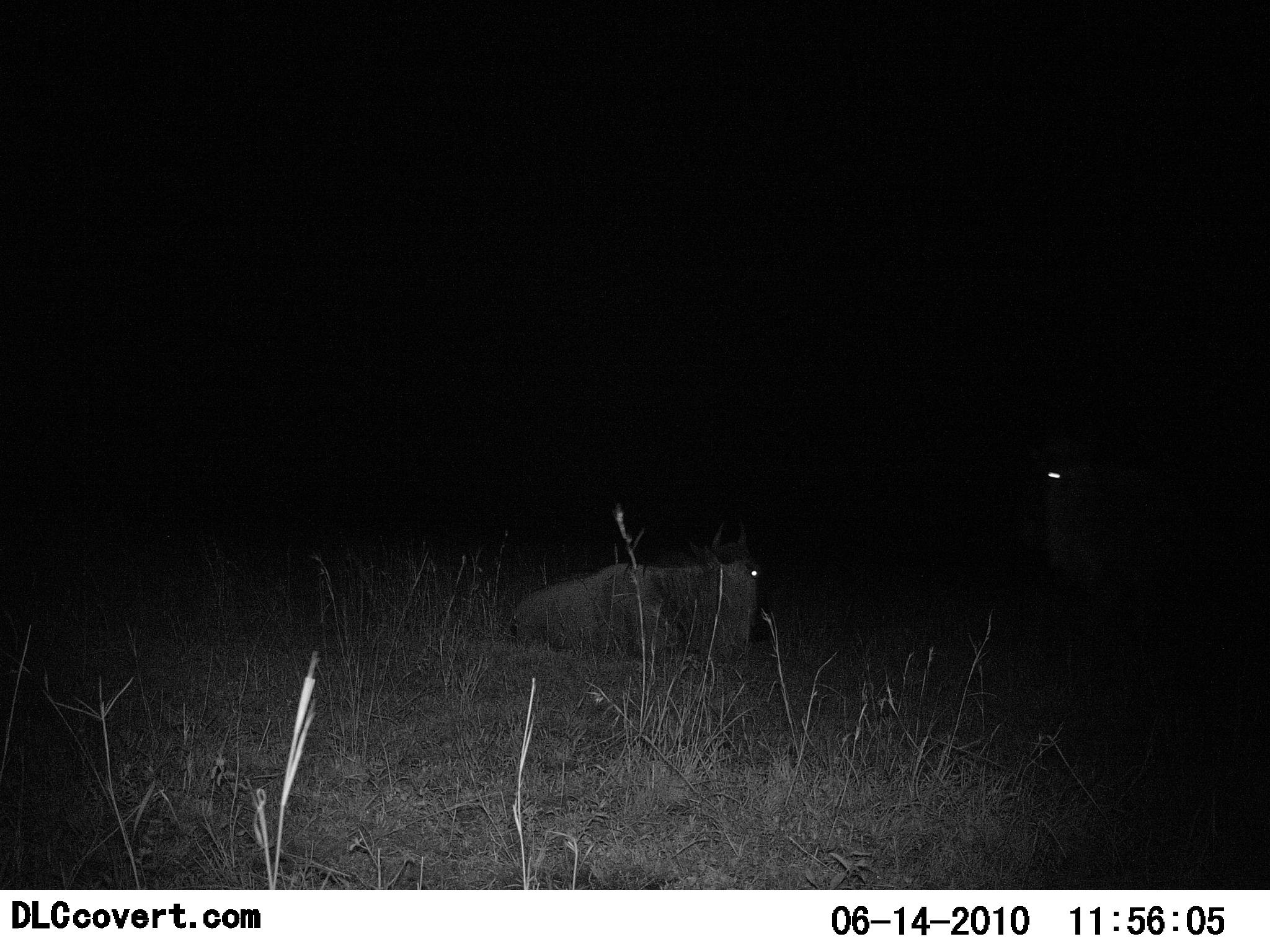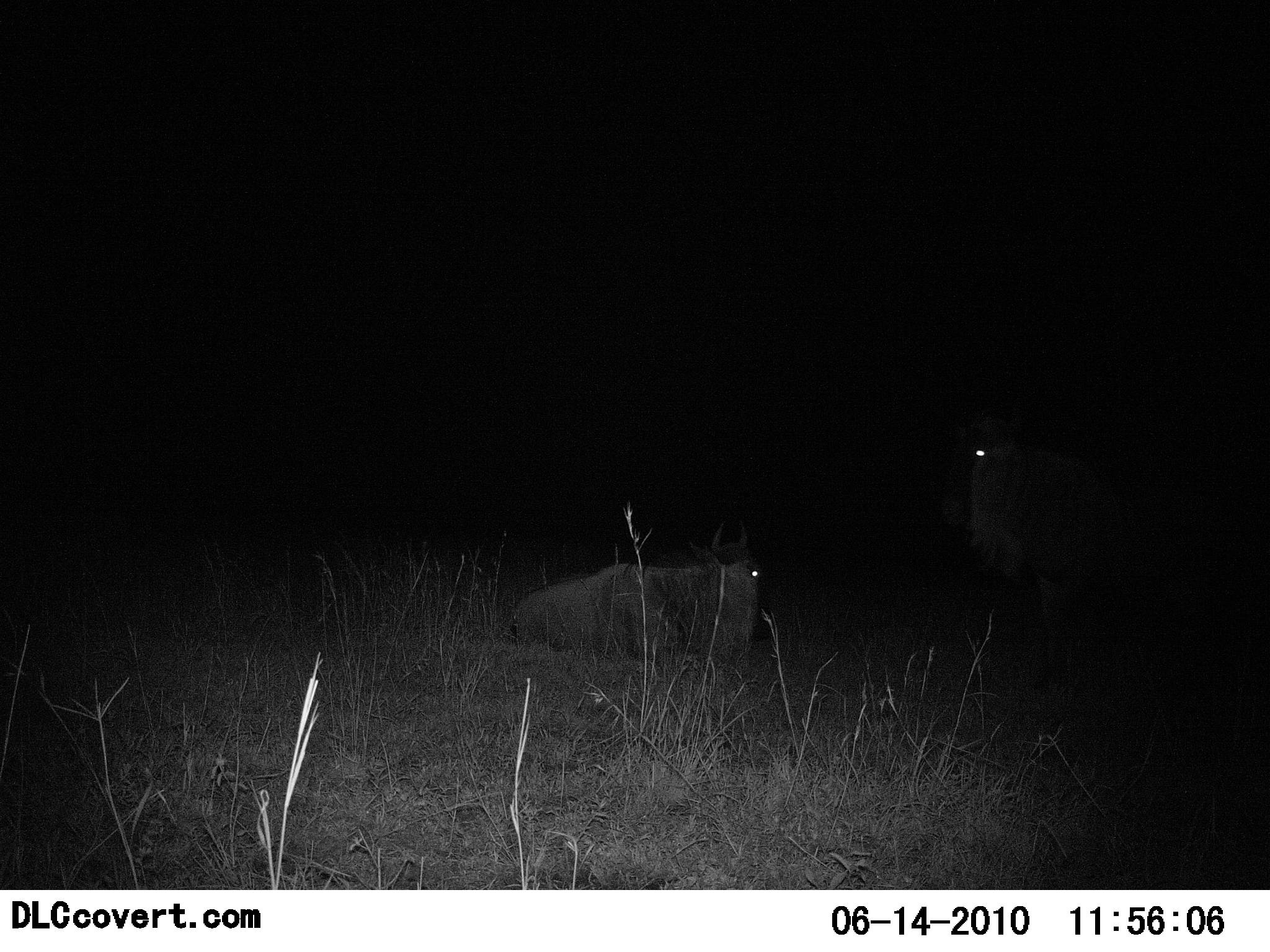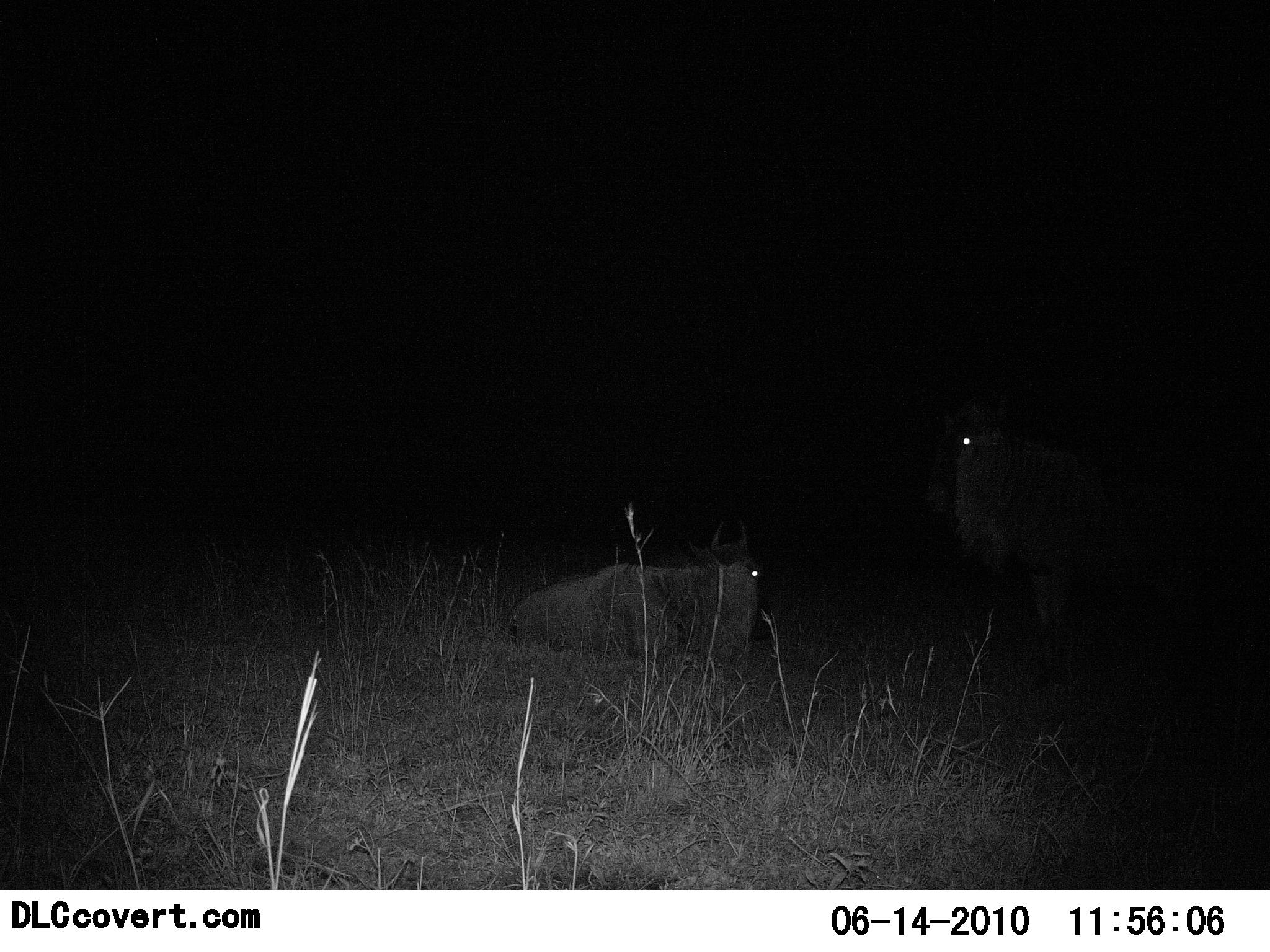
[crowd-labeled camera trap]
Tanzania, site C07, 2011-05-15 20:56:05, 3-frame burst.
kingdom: Animalia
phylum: Chordata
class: Mammalia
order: Artiodactyla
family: Bovidae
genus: Connochaetes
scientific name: Connochaetes taurinus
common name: blue wildebeest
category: wildebeest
Wildebeest (blue wildebeest) (Connochaetes taurinus), count 2. Behavior (volunteer vote fractions): standing 33%, resting 100%, moving 25%, interacting 0%. Young present (vote fraction): 0%. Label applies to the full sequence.